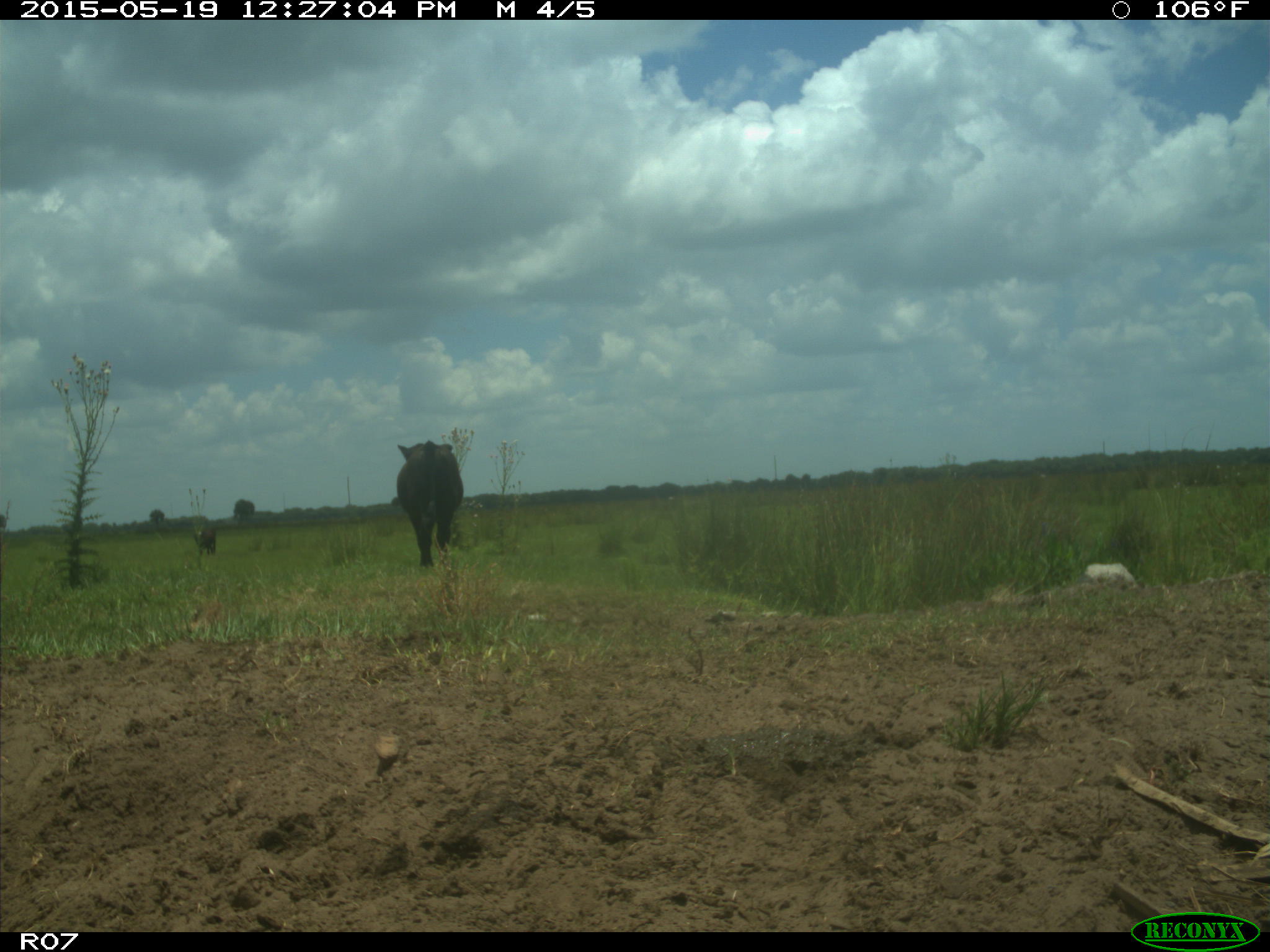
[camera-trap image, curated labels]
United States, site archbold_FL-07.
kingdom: Animalia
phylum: Chordata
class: Mammalia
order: Artiodactyla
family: Bovidae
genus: Bos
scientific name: Bos taurus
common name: domestic cow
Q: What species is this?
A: Bos taurus (domestic cow).